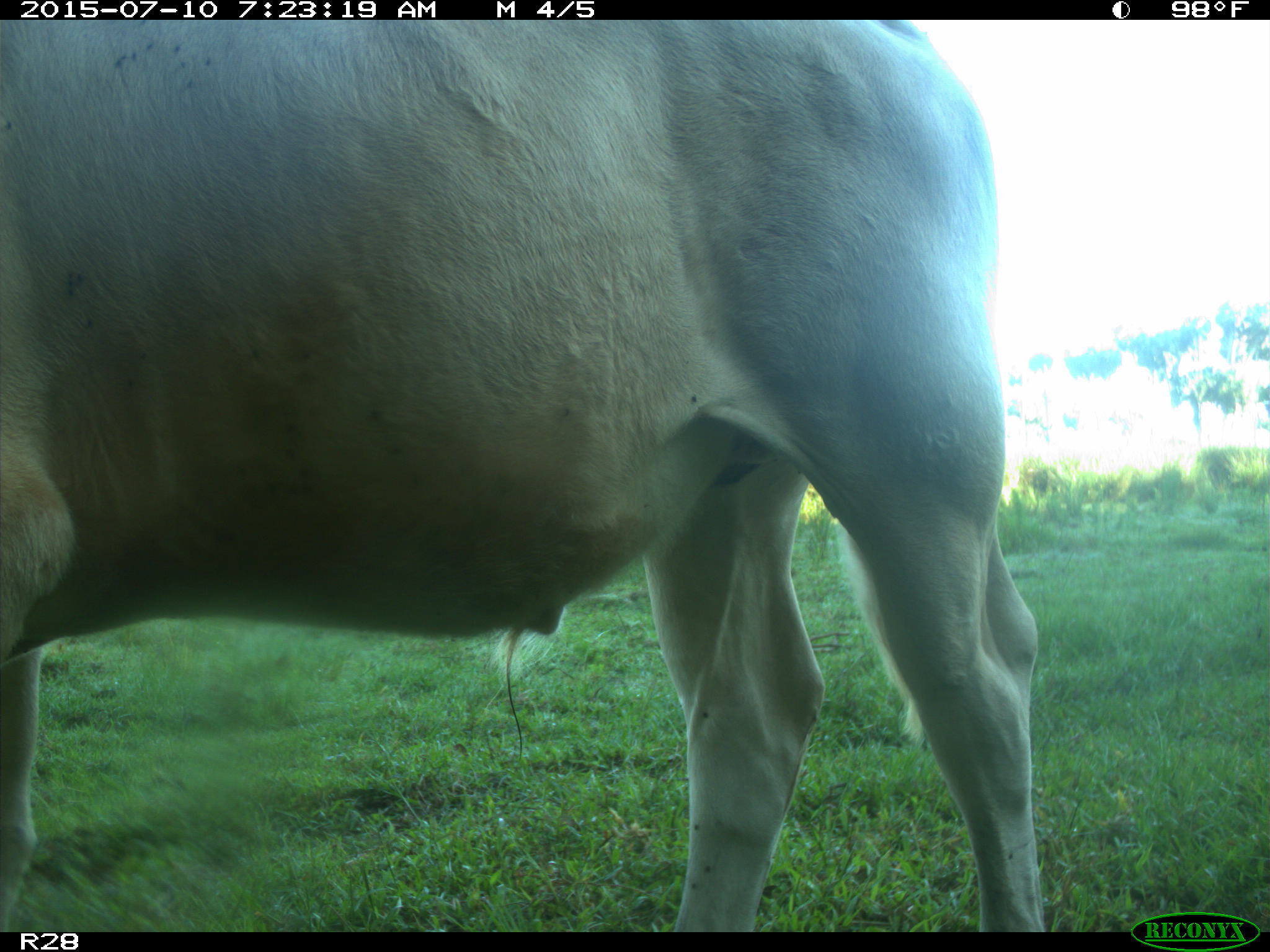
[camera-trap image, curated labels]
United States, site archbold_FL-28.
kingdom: Animalia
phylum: Chordata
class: Mammalia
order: Artiodactyla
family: Bovidae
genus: Bos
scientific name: Bos taurus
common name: domestic cow